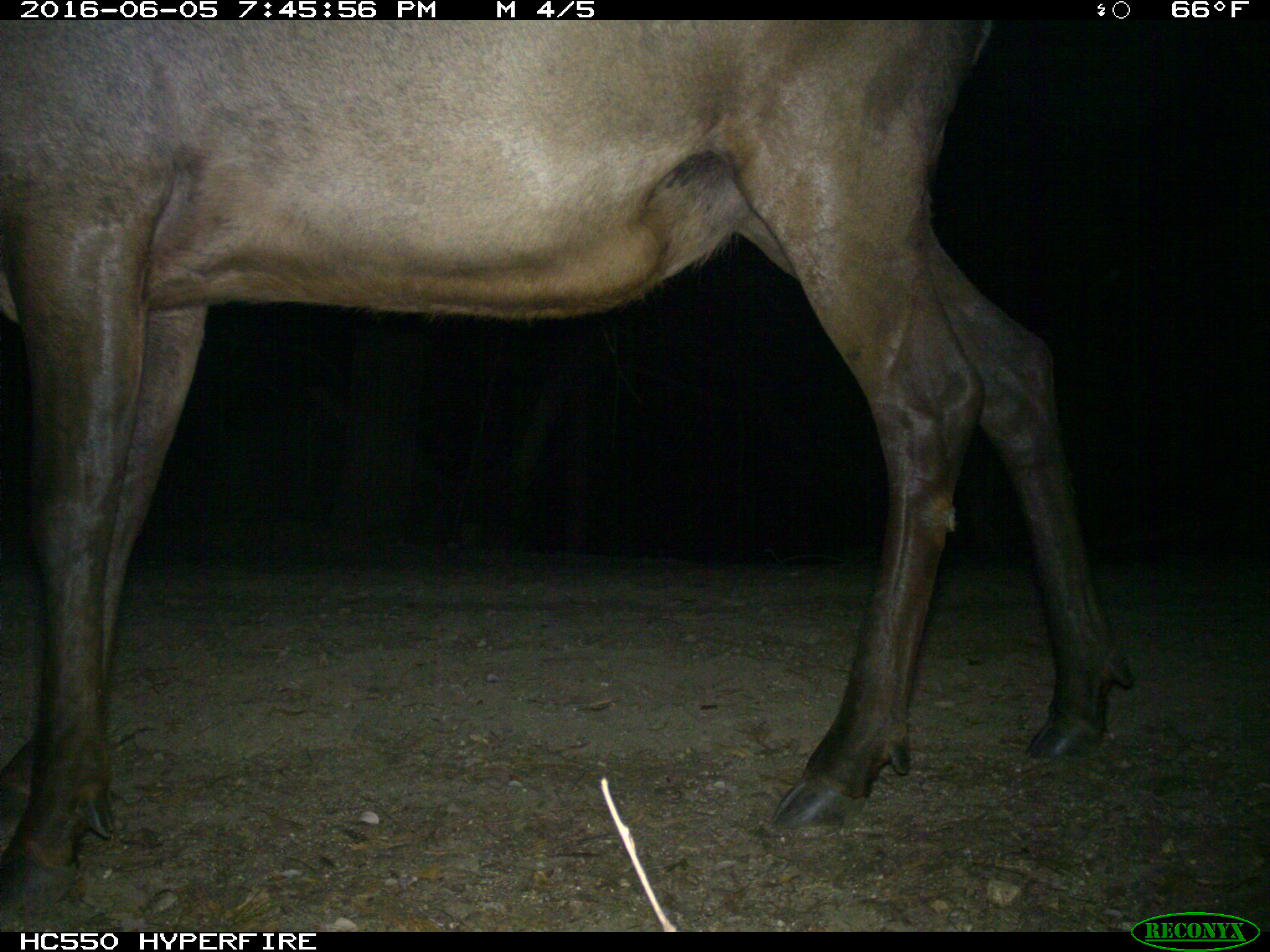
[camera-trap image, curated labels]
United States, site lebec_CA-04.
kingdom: Animalia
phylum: Chordata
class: Mammalia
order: Artiodactyla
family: Cervidae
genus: Cervus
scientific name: Cervus canadensis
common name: elk